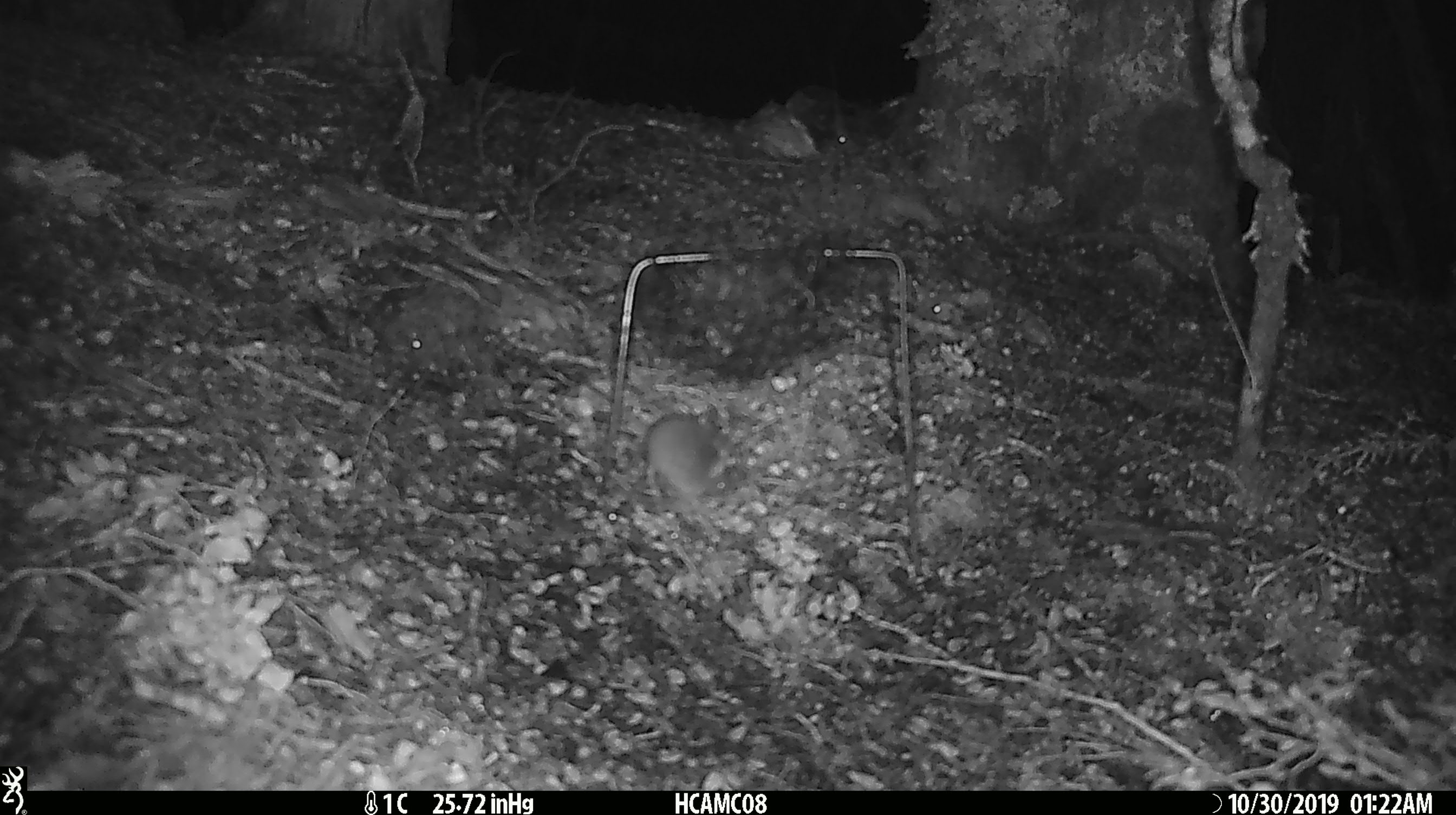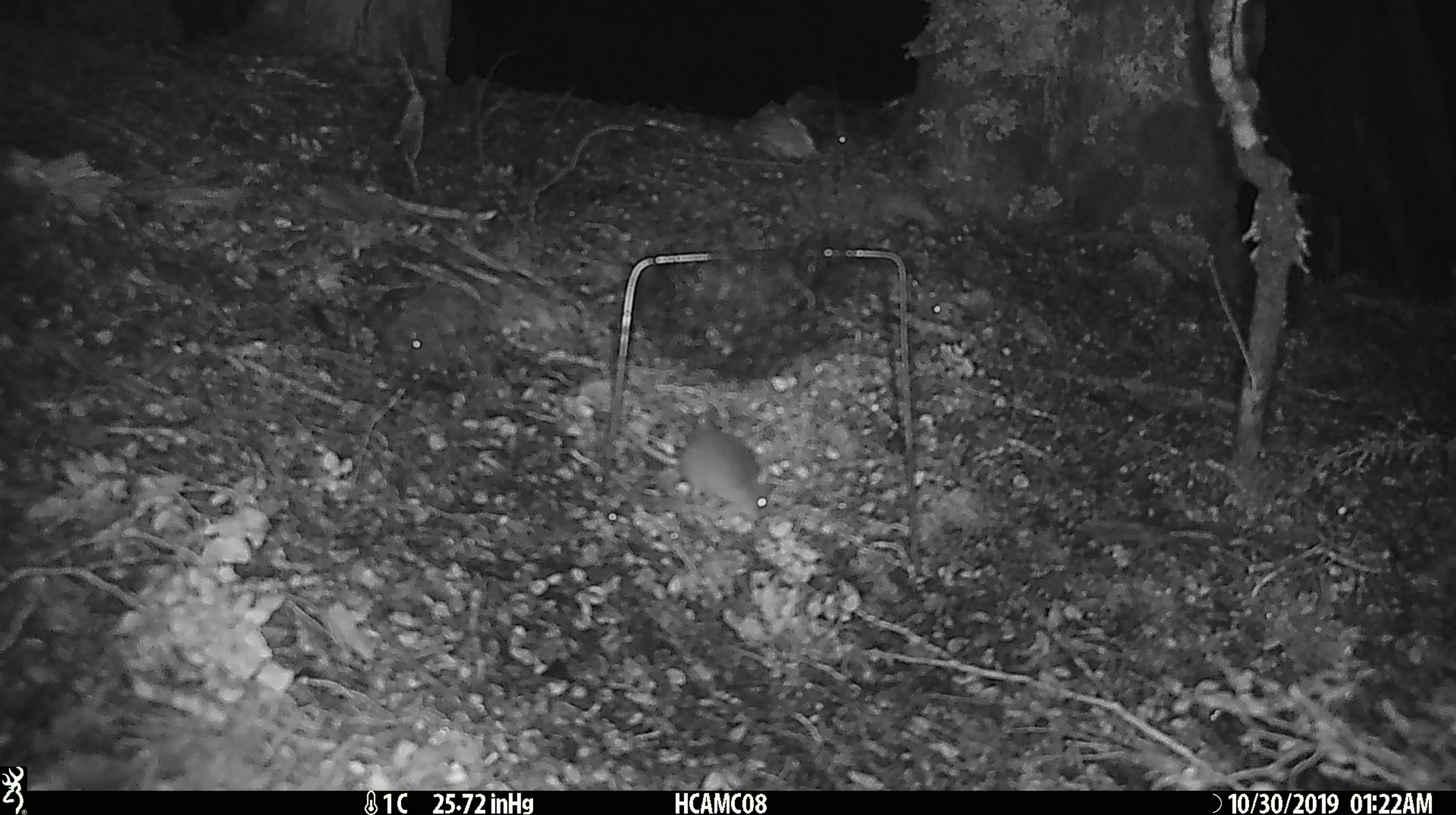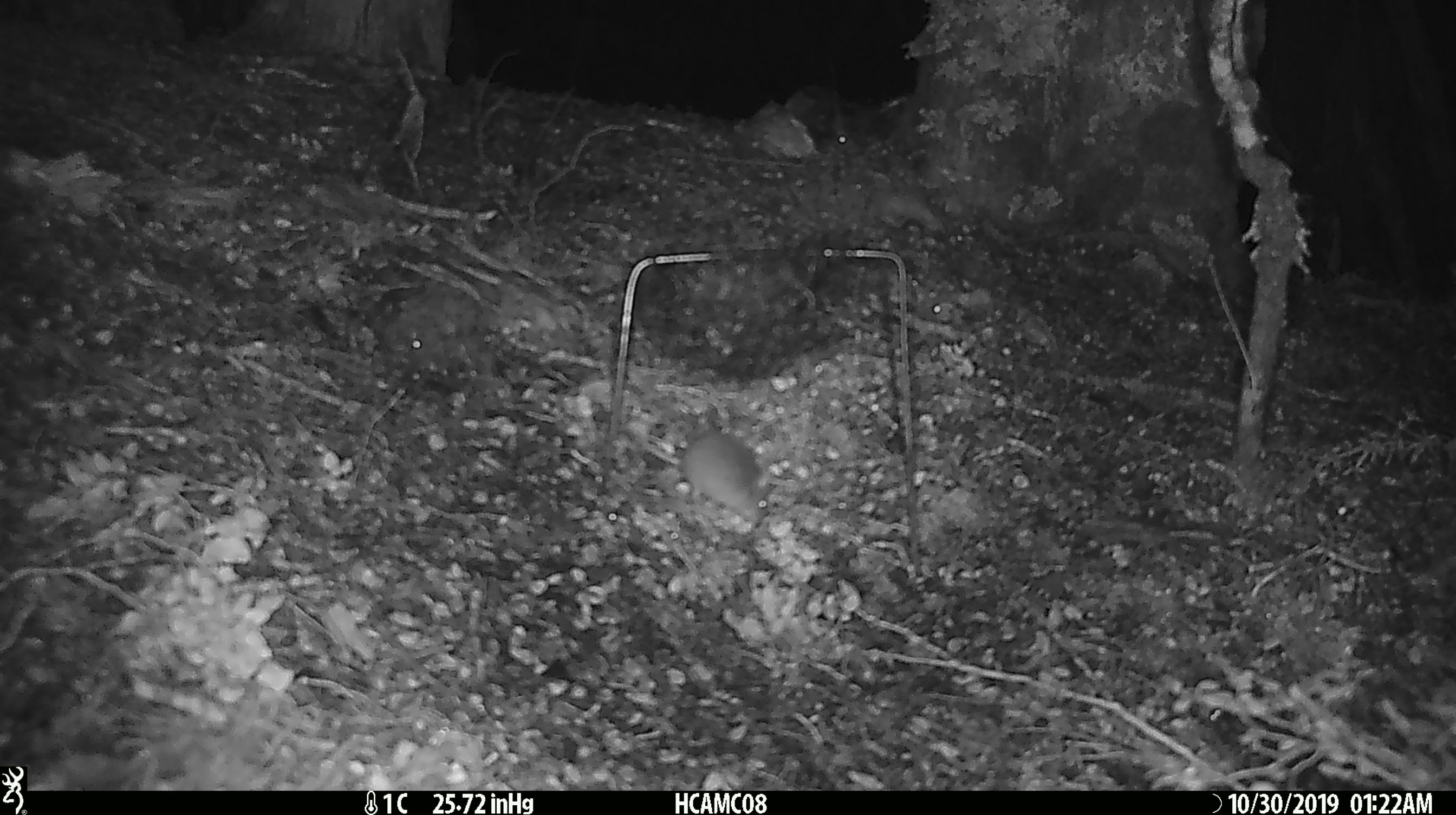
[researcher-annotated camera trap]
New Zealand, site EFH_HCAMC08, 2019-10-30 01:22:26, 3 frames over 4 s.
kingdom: Animalia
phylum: Chordata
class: Mammalia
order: Rodentia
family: Muridae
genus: Mus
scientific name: Mus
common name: mouse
Mouse (Mus).